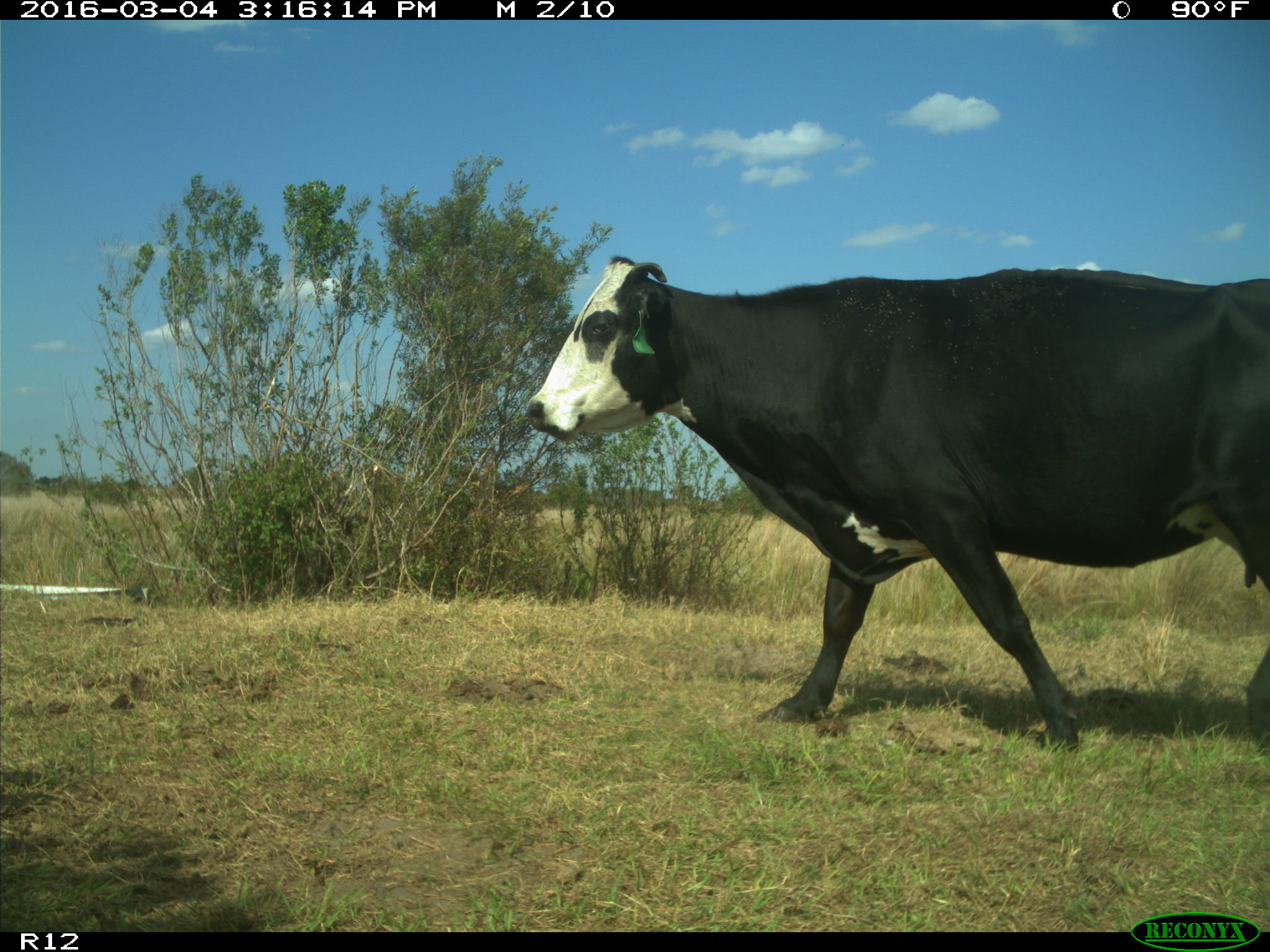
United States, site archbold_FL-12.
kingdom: Animalia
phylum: Chordata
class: Mammalia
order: Artiodactyla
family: Bovidae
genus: Bos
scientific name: Bos taurus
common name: domestic cow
Bos taurus (domestic cow).